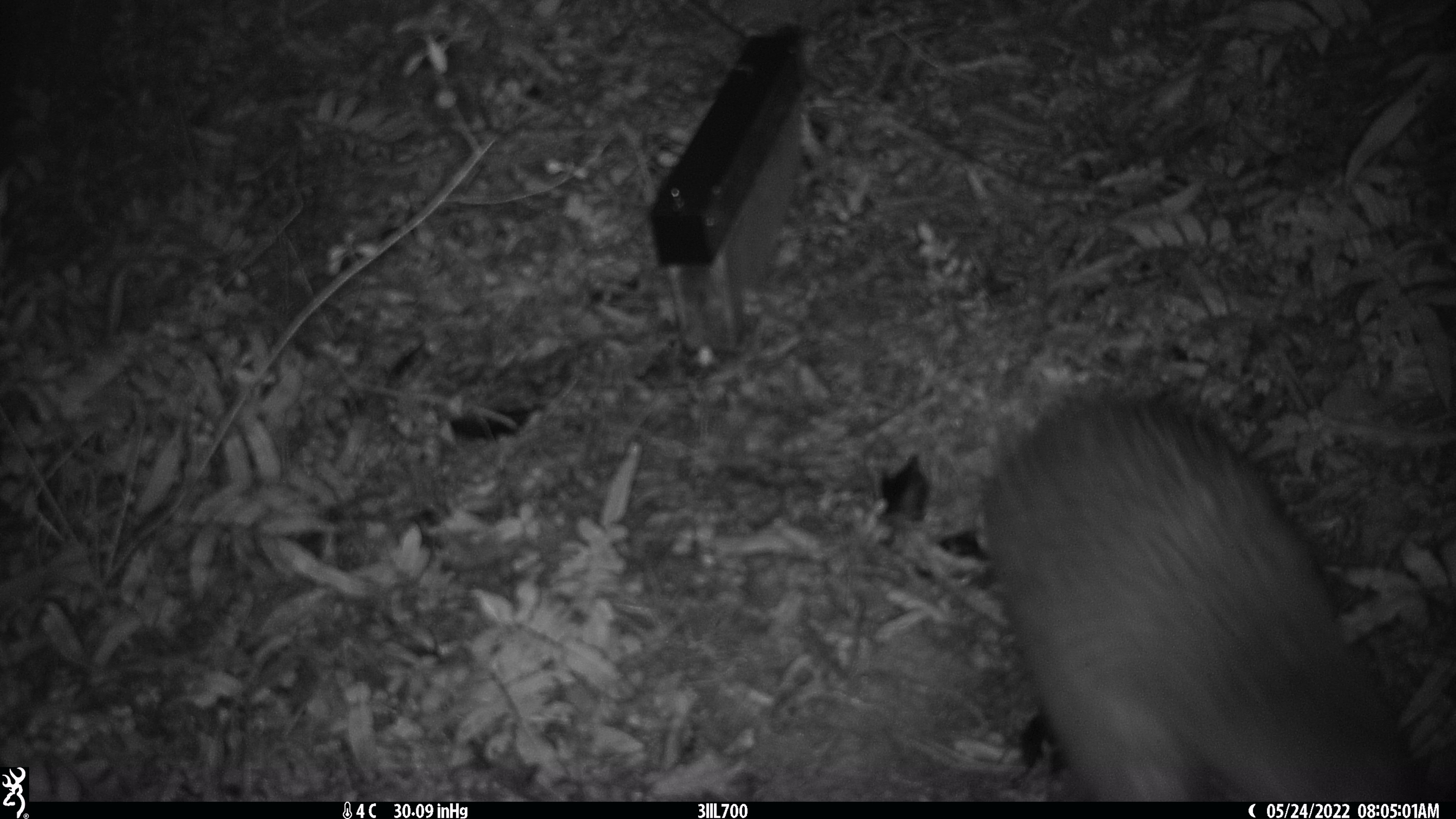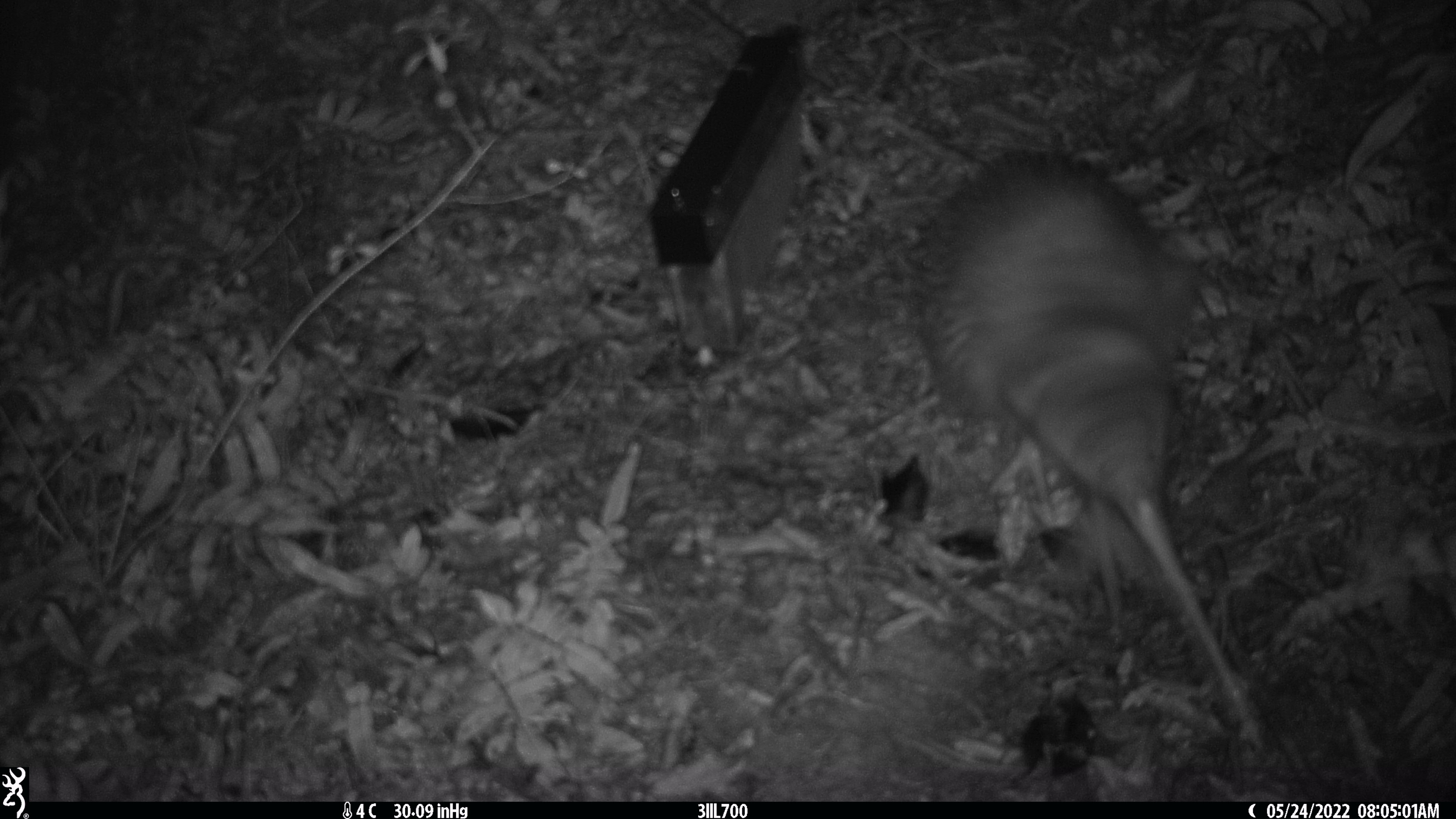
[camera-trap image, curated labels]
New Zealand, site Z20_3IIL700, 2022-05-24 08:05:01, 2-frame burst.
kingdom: Animalia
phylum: Chordata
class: Aves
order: Apterygiformes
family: Apterygidae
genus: Apteryx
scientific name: Apteryx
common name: kiwi